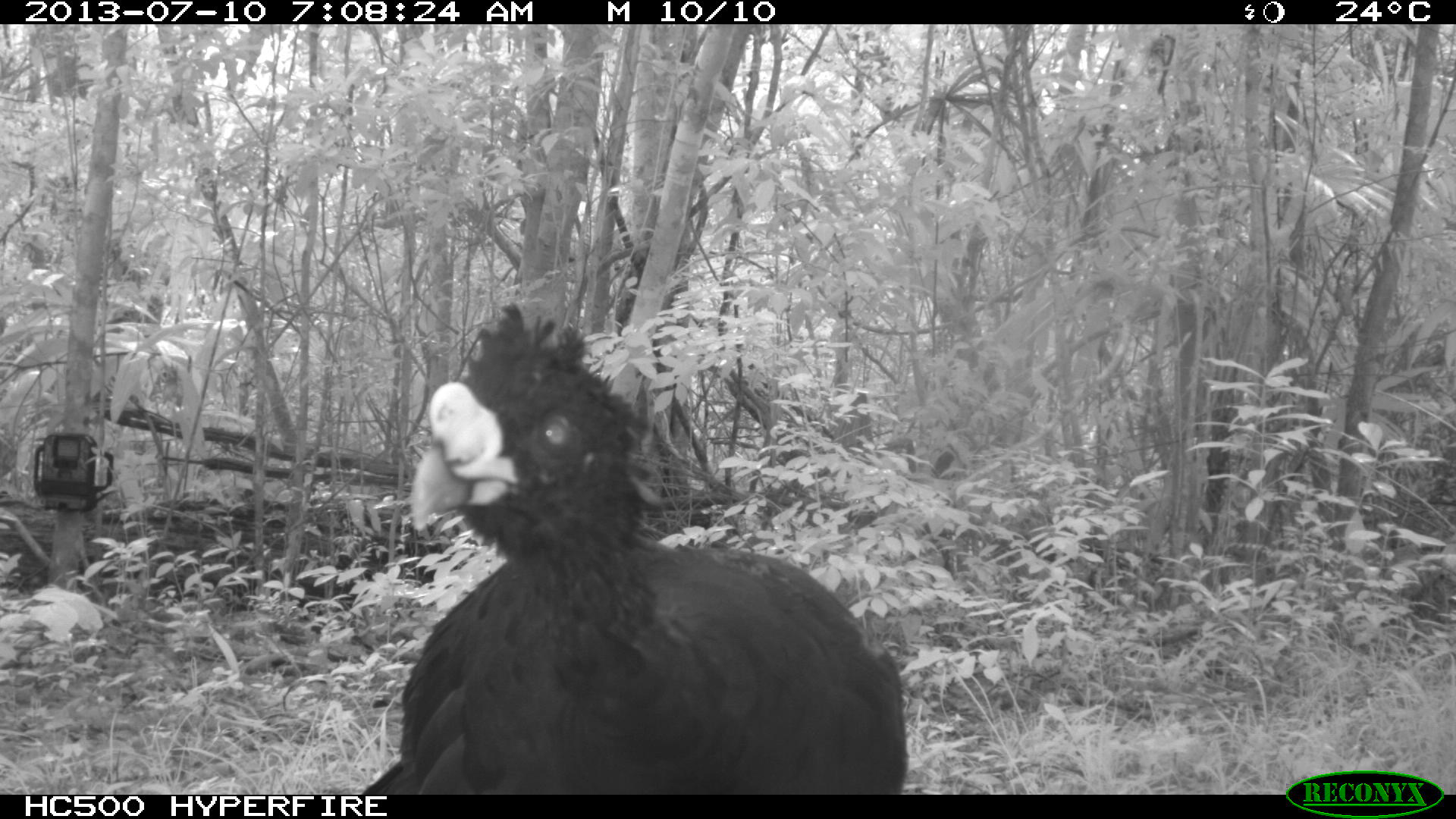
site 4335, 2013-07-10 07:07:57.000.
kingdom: Animalia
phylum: Chordata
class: Aves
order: Galliformes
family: Cracidae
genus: Crax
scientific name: Crax rubra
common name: great curassow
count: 1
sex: male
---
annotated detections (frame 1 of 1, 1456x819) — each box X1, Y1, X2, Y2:
crax rubra: 357, 300, 908, 794